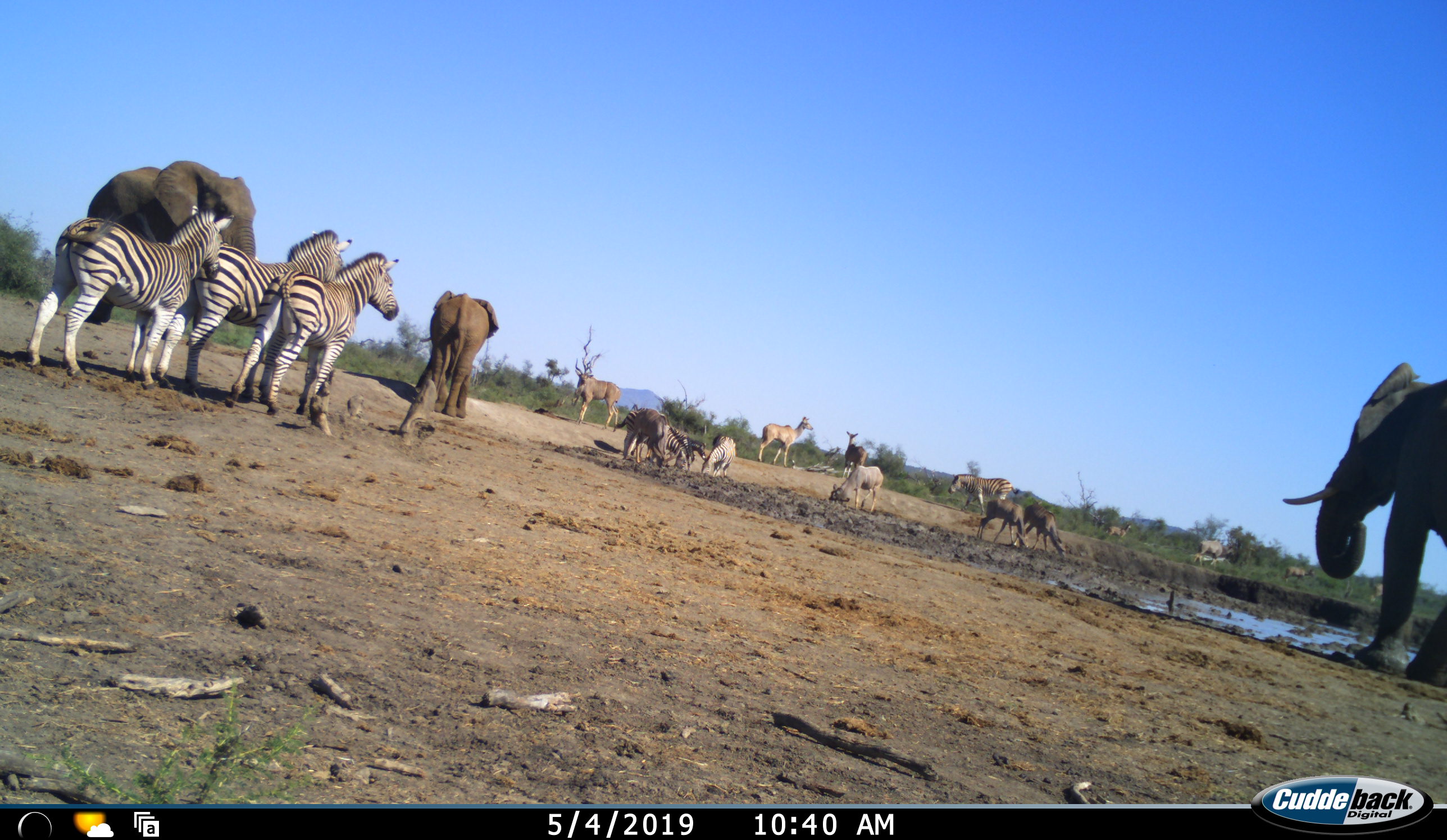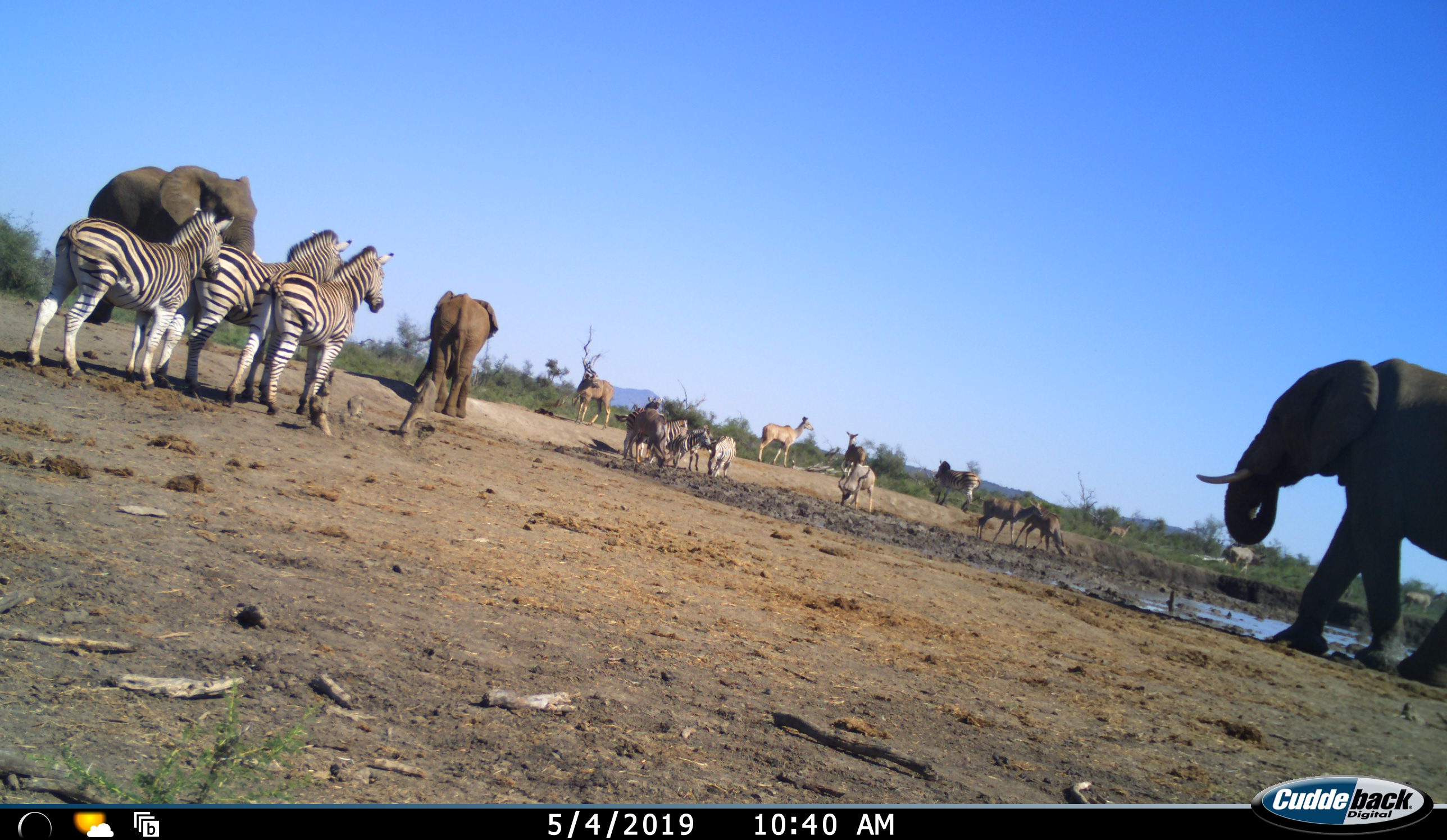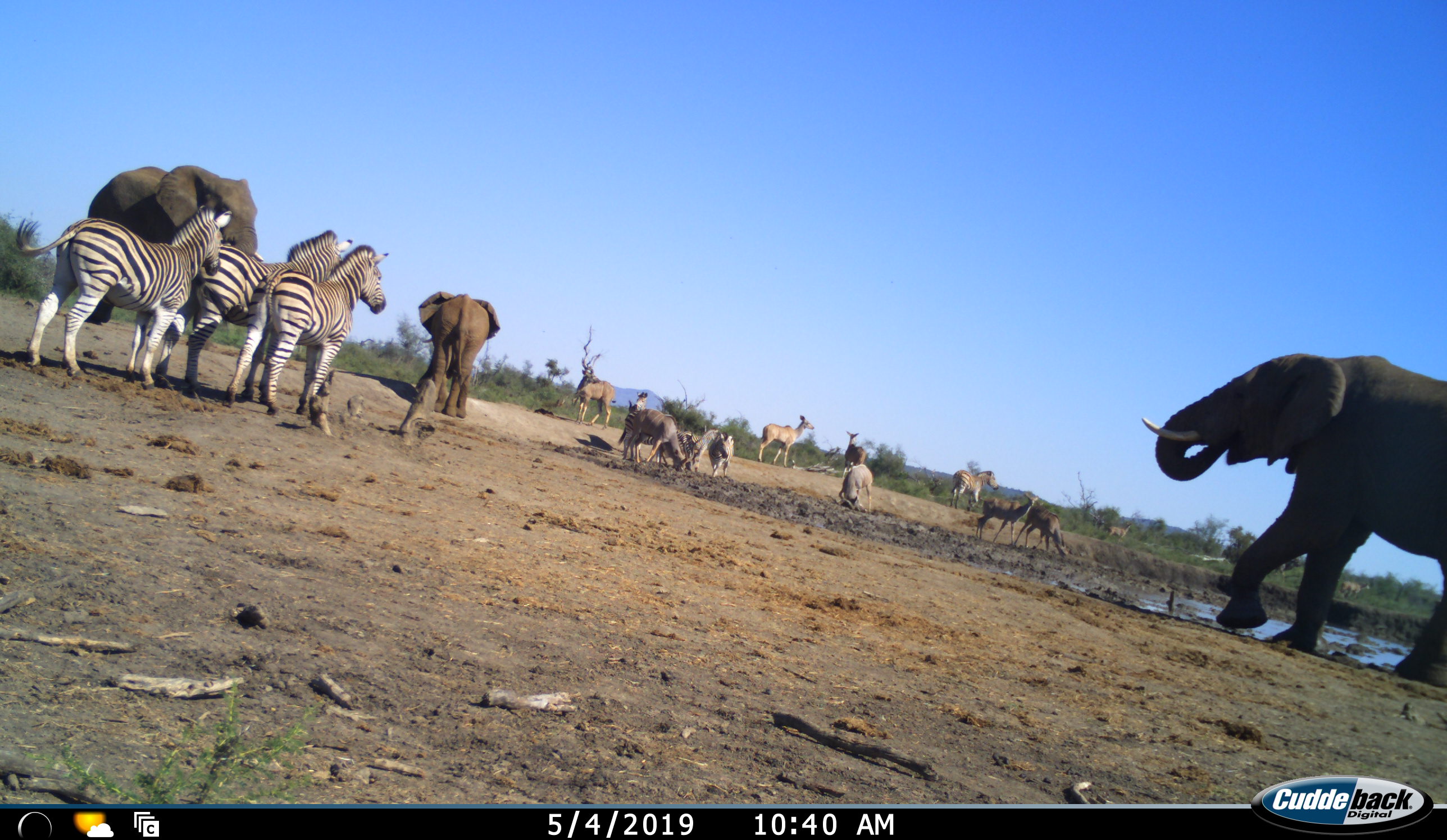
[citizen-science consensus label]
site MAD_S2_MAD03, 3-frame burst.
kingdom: Animalia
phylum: Chordata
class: Mammalia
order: Proboscidea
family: Elephantidae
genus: Loxodonta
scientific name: Loxodonta africana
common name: african bush elephant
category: elephant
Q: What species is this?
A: Elephant (african bush elephant) (Loxodonta africana).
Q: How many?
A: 3.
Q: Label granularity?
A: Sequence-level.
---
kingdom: Animalia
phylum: Chordata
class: Mammalia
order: Perissodactyla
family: Equidae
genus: Equus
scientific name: Equus quagga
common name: plains zebra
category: zebraplains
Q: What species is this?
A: Zebraplains (plains zebra) (Equus quagga).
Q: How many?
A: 7.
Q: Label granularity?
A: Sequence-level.